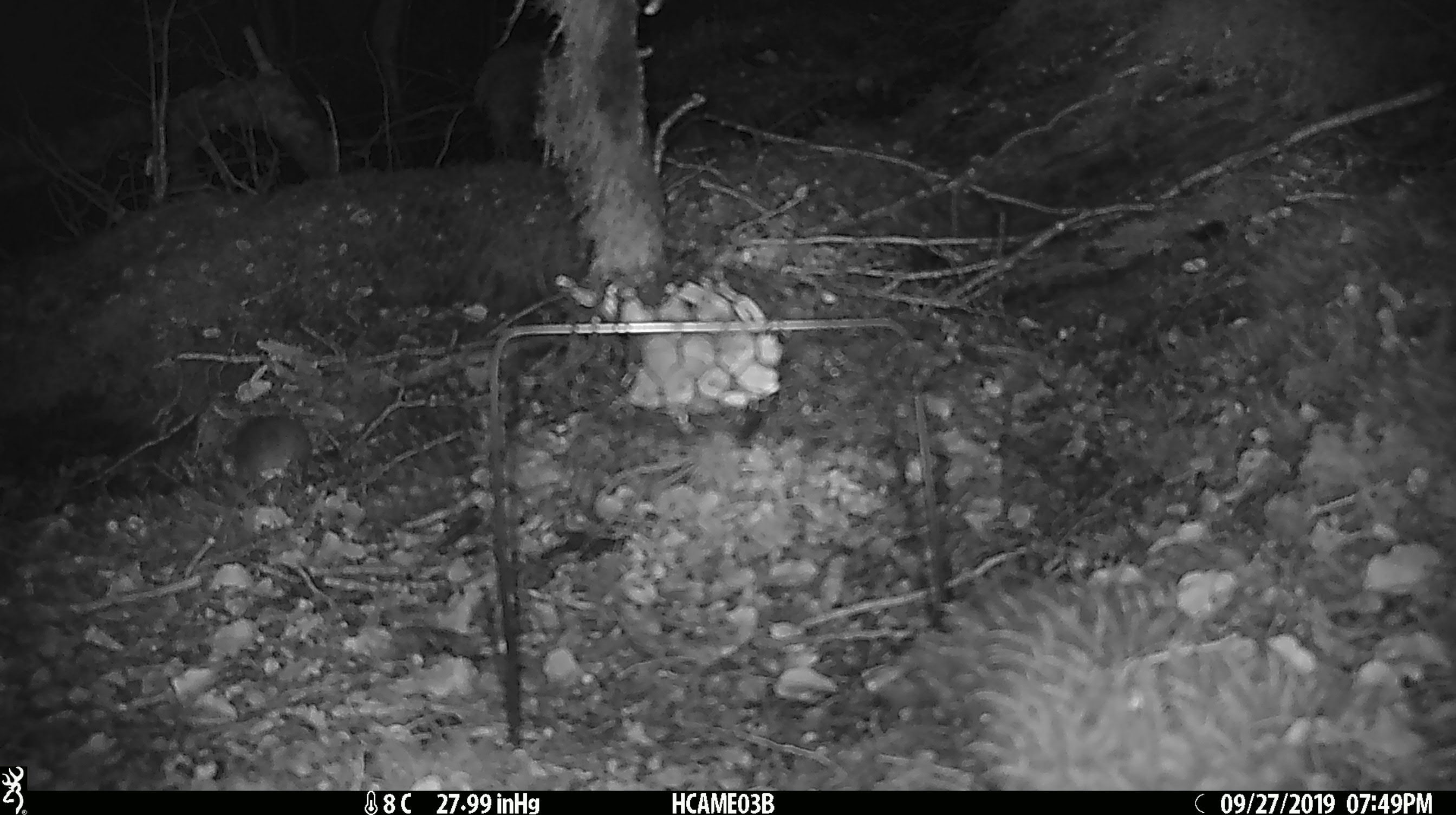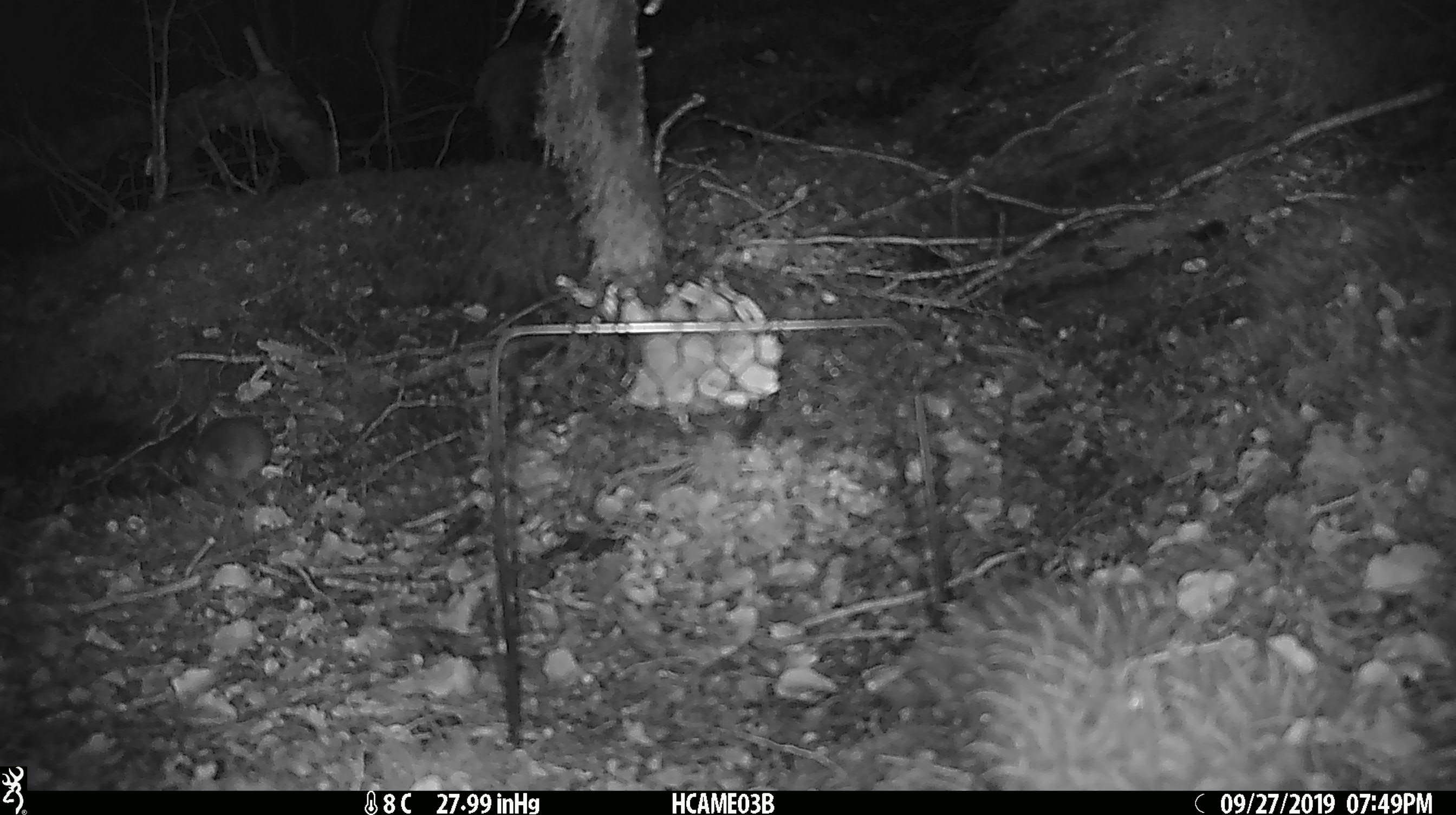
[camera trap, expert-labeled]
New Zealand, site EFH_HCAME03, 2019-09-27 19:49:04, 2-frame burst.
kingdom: Animalia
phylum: Chordata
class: Mammalia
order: Rodentia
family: Muridae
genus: Mus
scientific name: Mus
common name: mouse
Mouse (Mus).